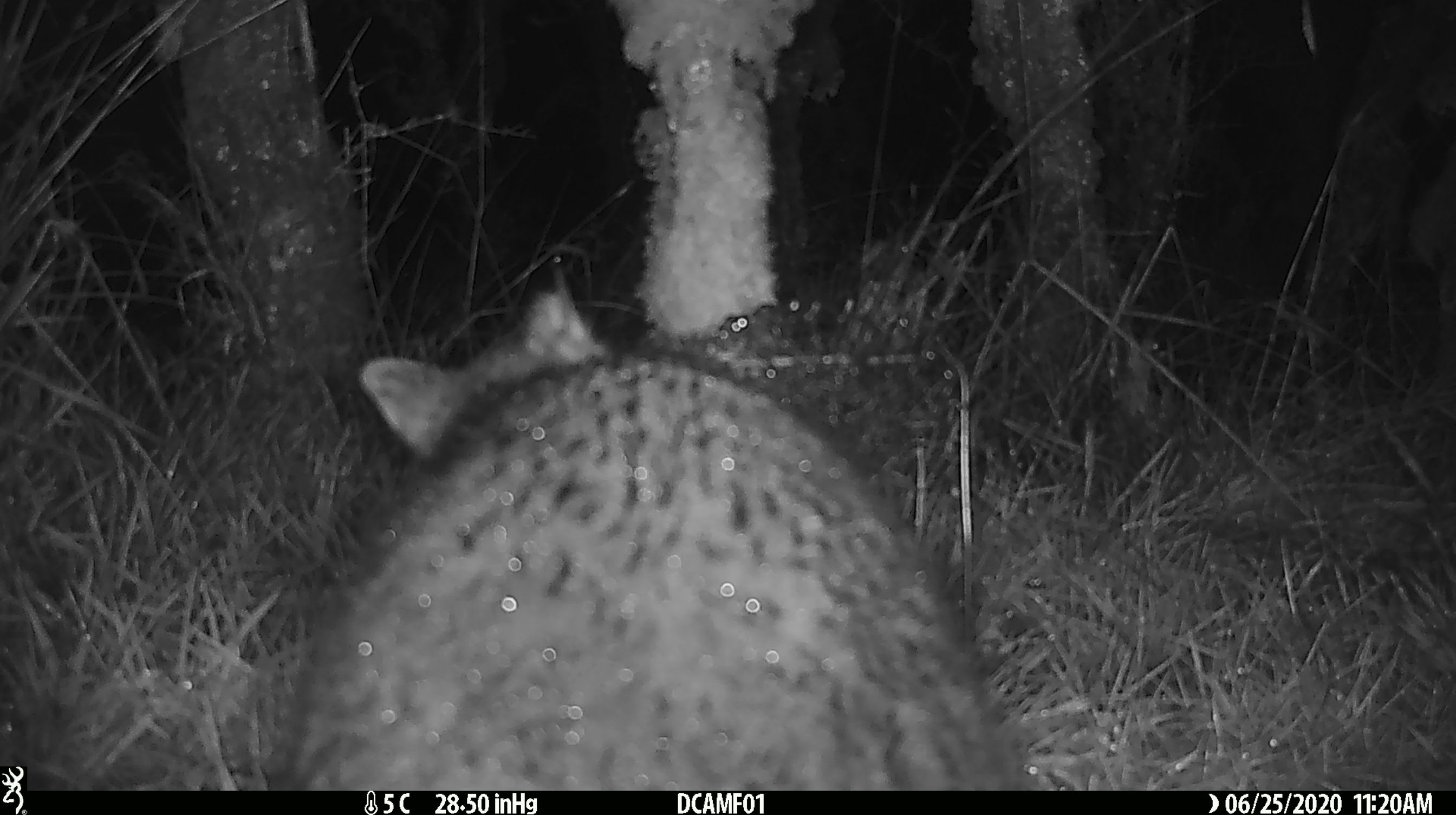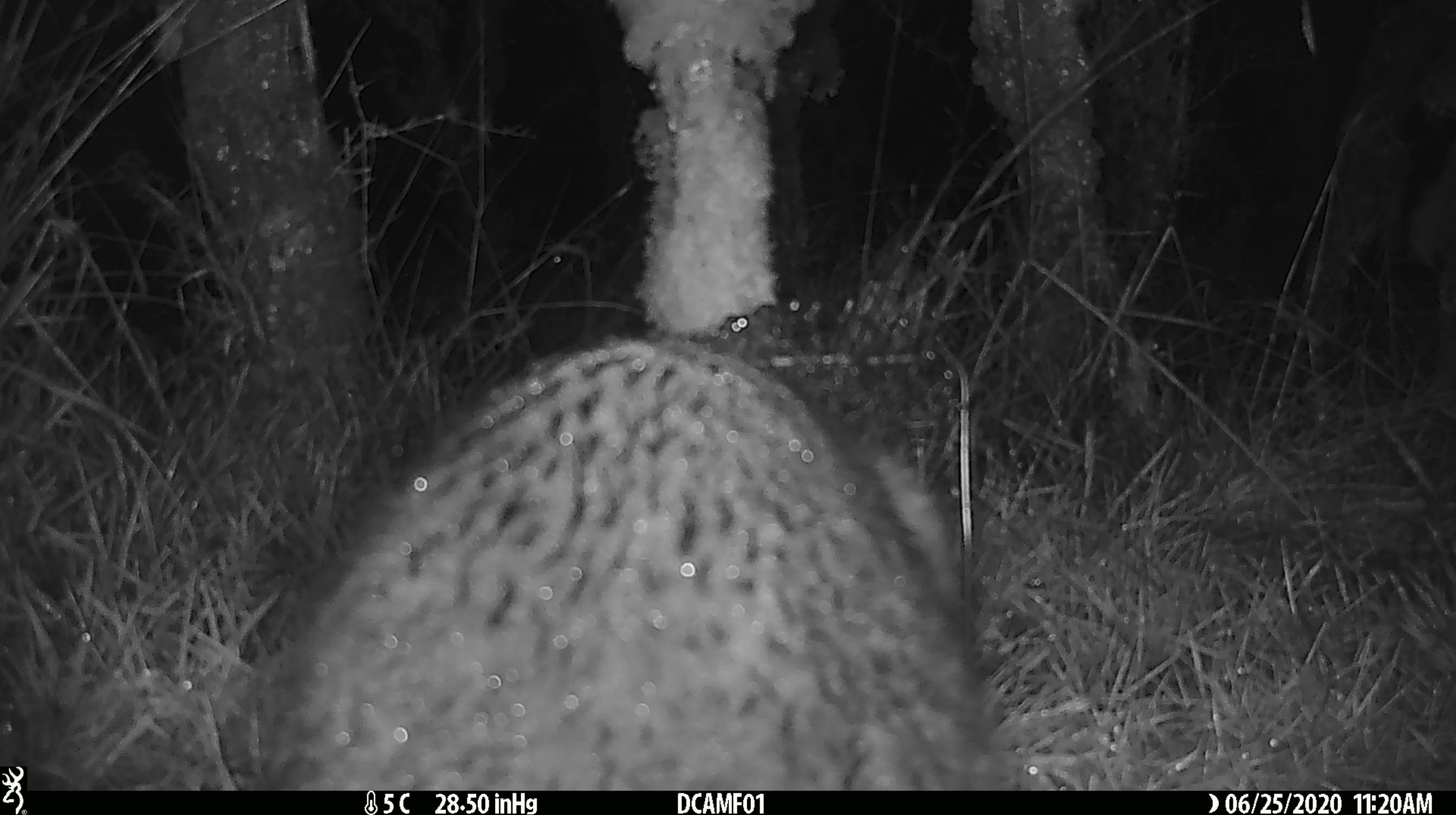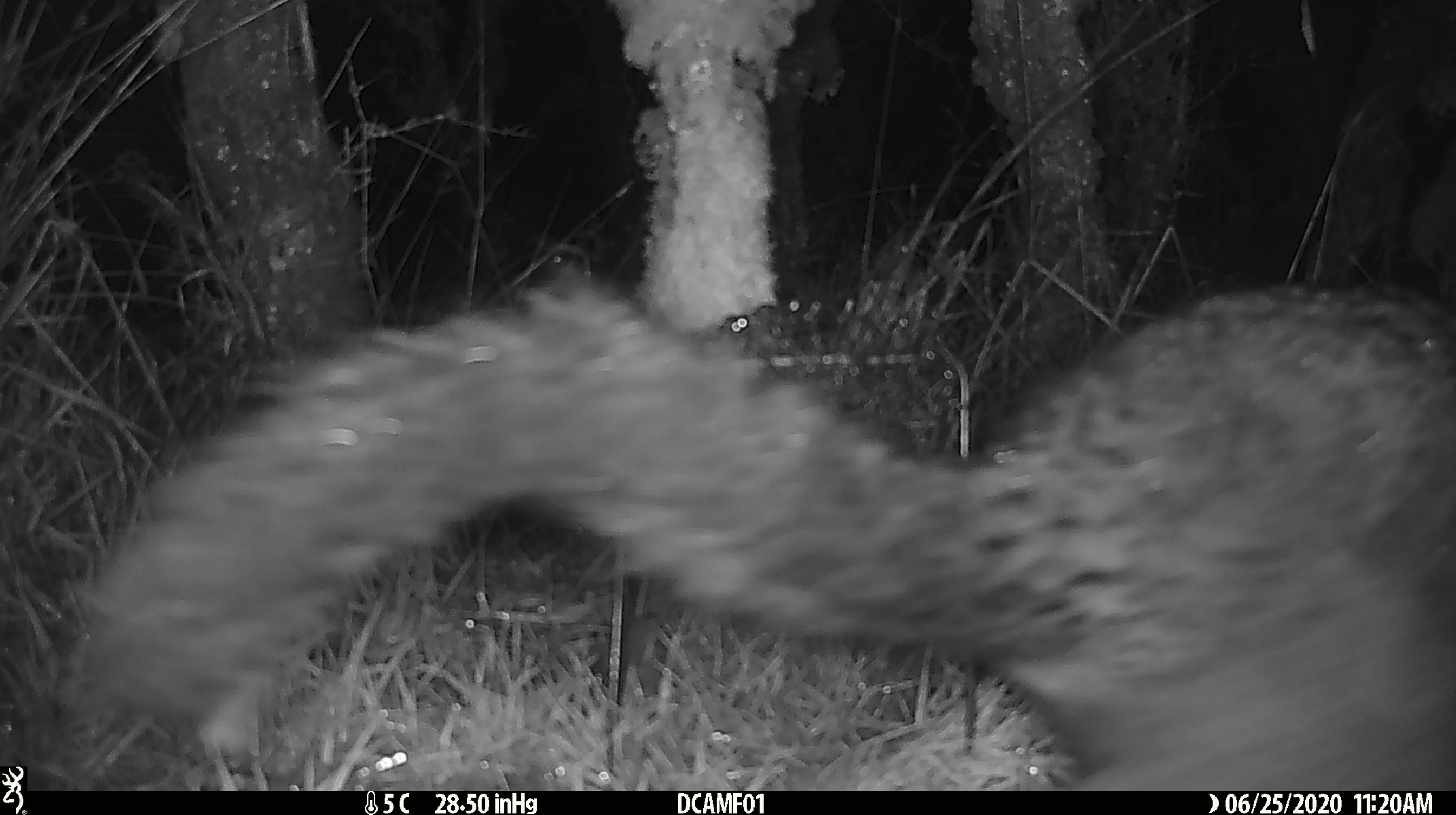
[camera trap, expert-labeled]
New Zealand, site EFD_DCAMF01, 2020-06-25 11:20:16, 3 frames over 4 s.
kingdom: Animalia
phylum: Chordata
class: Mammalia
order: Diprotodontia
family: Phalangeridae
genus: Trichosurus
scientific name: Trichosurus vulpecula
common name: common brushtail possum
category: possum